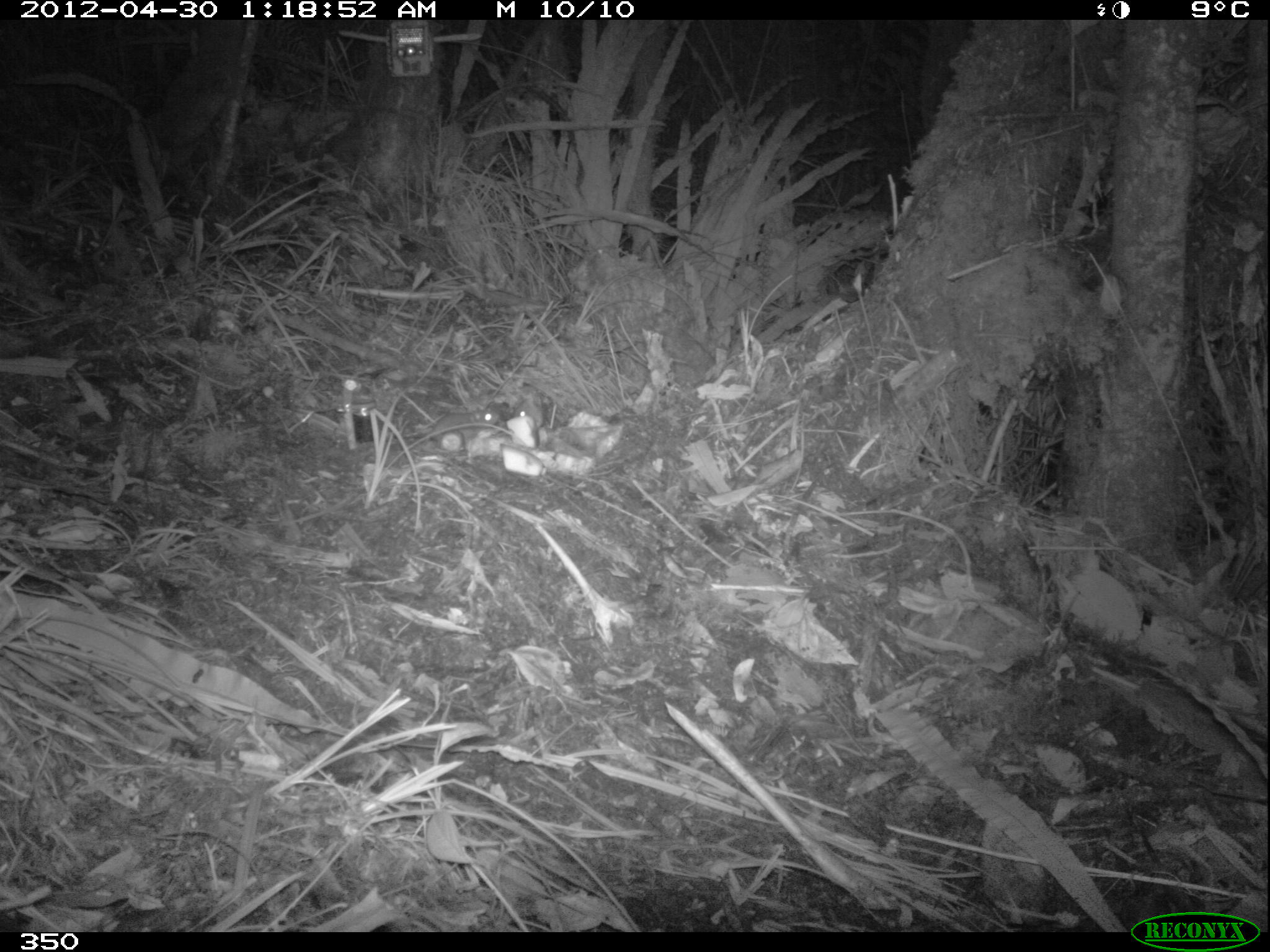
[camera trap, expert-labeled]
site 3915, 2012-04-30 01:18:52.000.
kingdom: Animalia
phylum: Chordata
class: Mammalia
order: Rodentia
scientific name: Rodentia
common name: rodents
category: unknown rodent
Unknown rodent (rodents) (Rodentia).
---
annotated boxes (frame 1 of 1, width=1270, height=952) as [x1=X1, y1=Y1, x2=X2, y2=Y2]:
unknown rodent: [x1=402, y1=408, x2=500, y2=442]; [x1=513, y1=401, x2=543, y2=427]